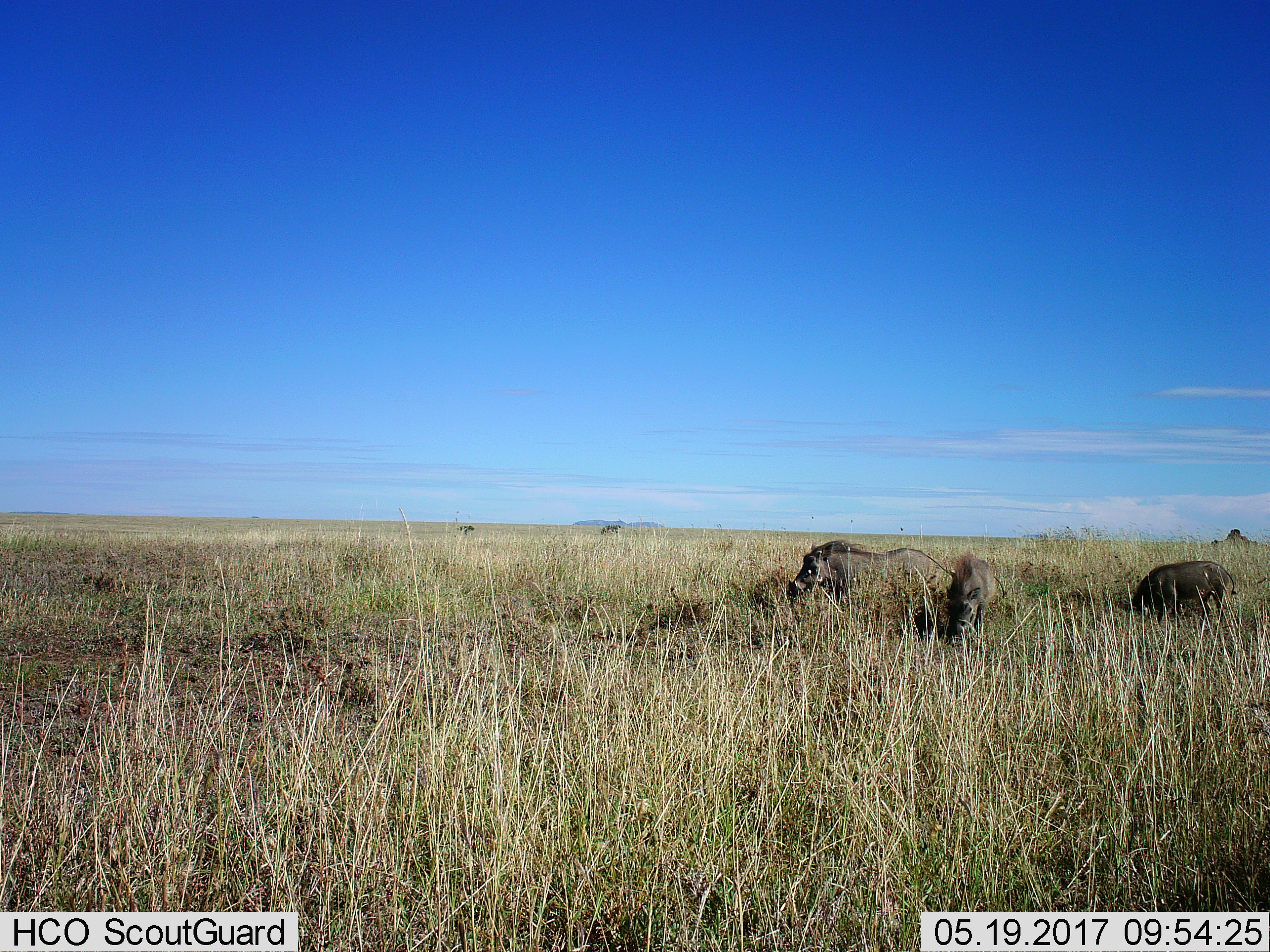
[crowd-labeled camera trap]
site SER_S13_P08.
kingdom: Animalia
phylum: Chordata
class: Mammalia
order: Artiodactyla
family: Suidae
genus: Phacochoerus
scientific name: Phacochoerus africanus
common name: warthog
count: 3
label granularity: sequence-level